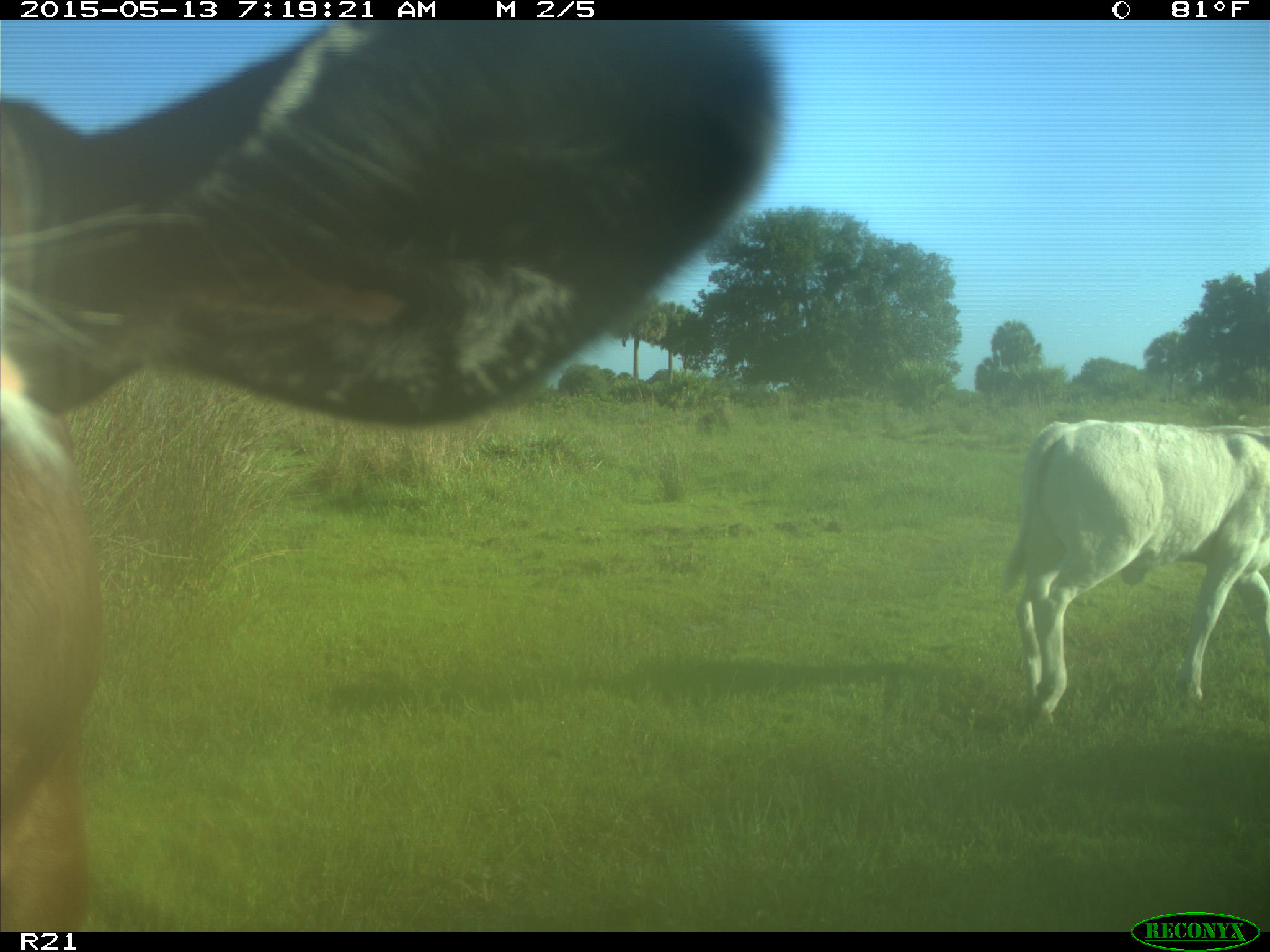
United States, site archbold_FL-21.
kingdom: Animalia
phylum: Chordata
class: Mammalia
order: Artiodactyla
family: Bovidae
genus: Bos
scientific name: Bos taurus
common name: domestic cow